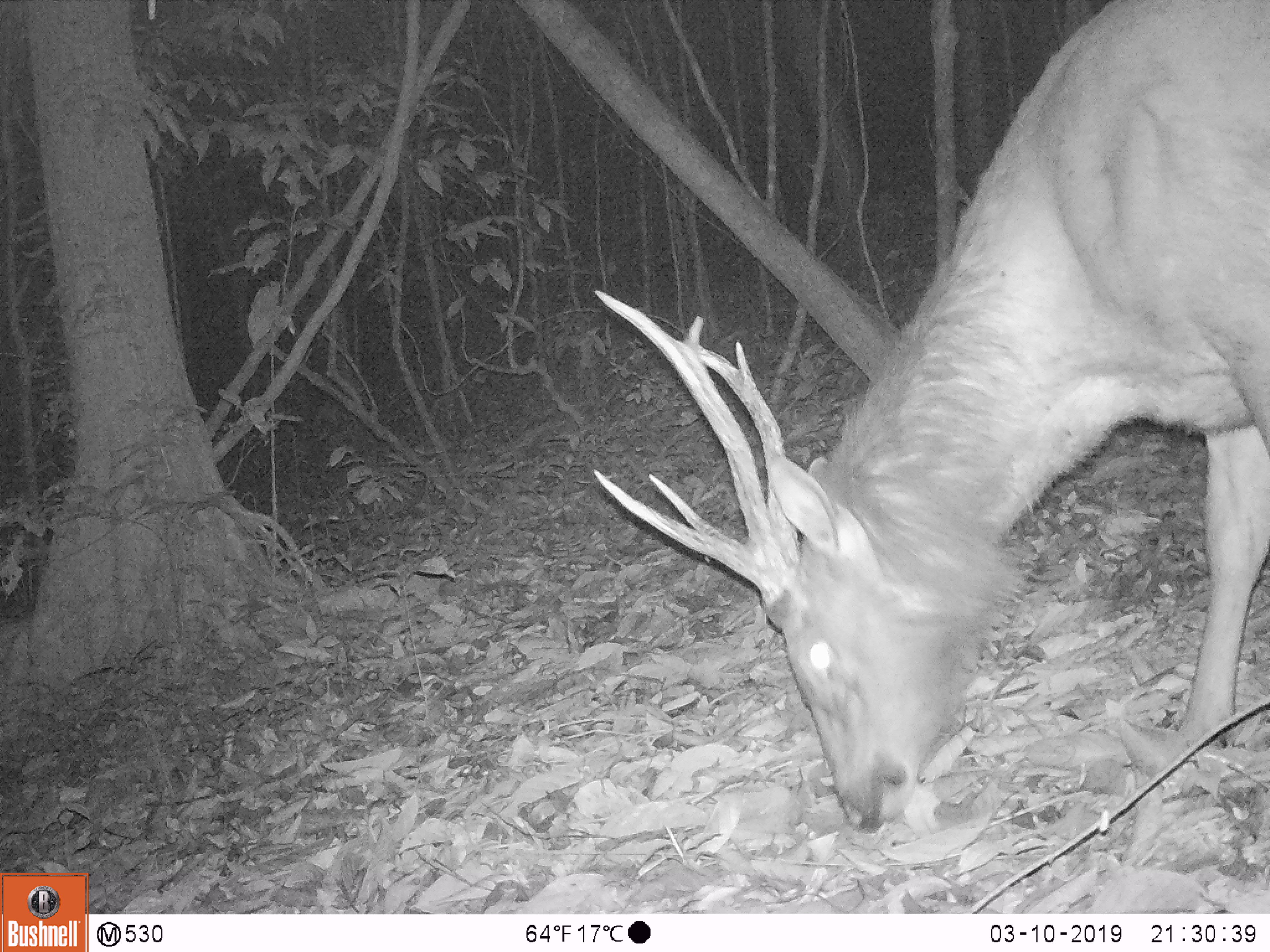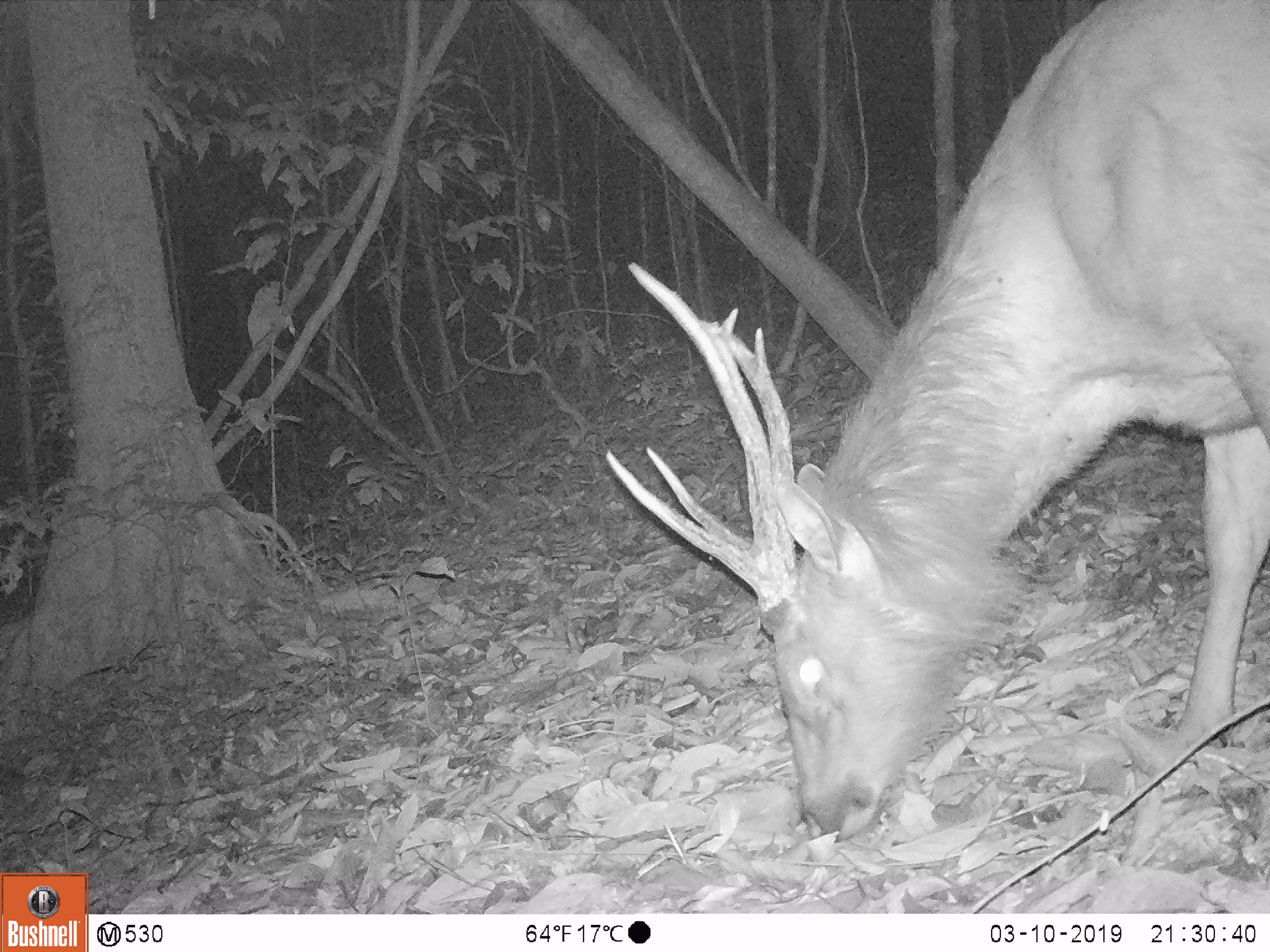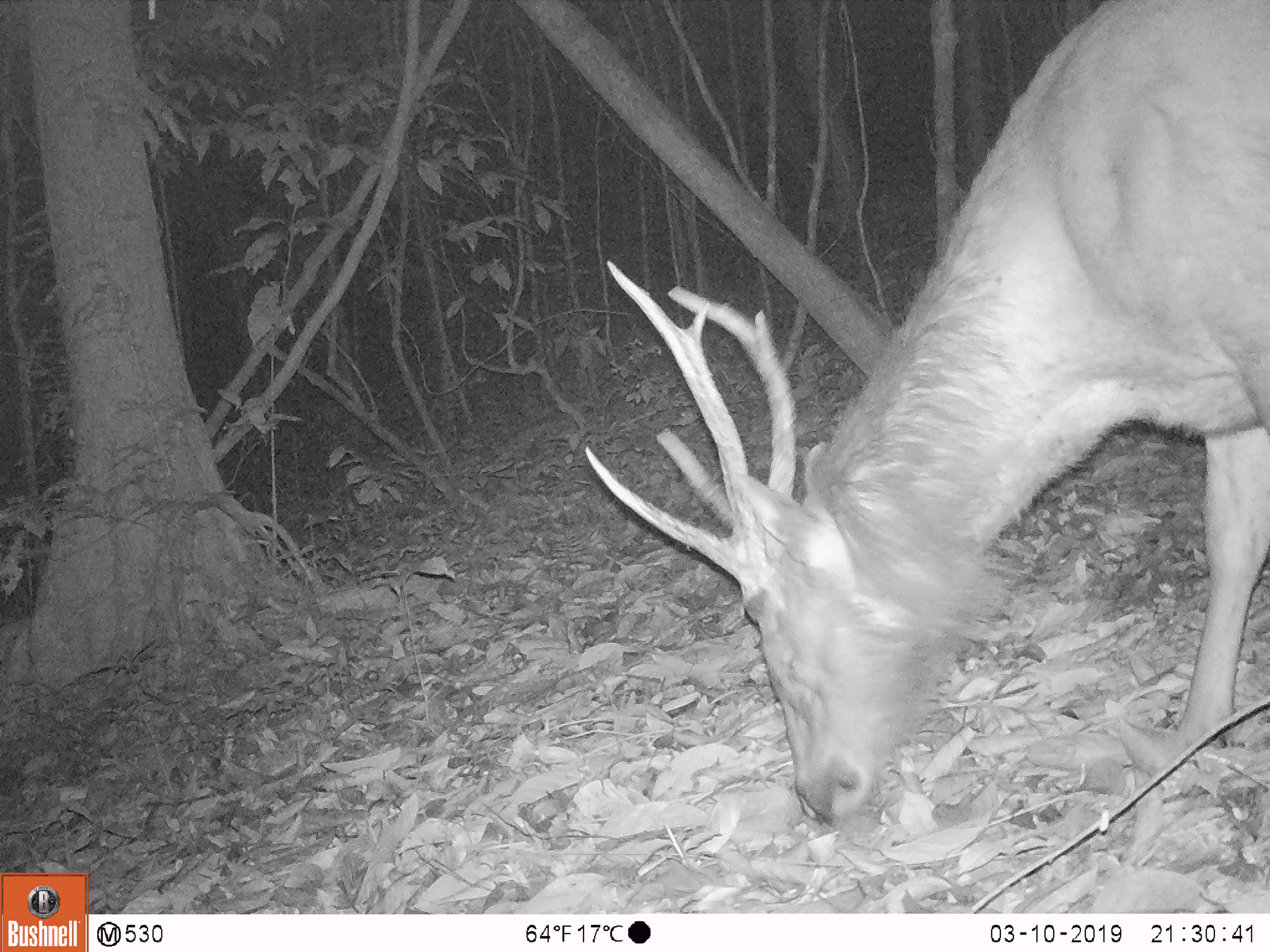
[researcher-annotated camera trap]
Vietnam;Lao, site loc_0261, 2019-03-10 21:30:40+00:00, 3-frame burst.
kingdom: Animalia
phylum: Chordata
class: Mammalia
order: Artiodactyla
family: Cervidae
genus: Rusa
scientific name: Rusa unicolor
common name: sambar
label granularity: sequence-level